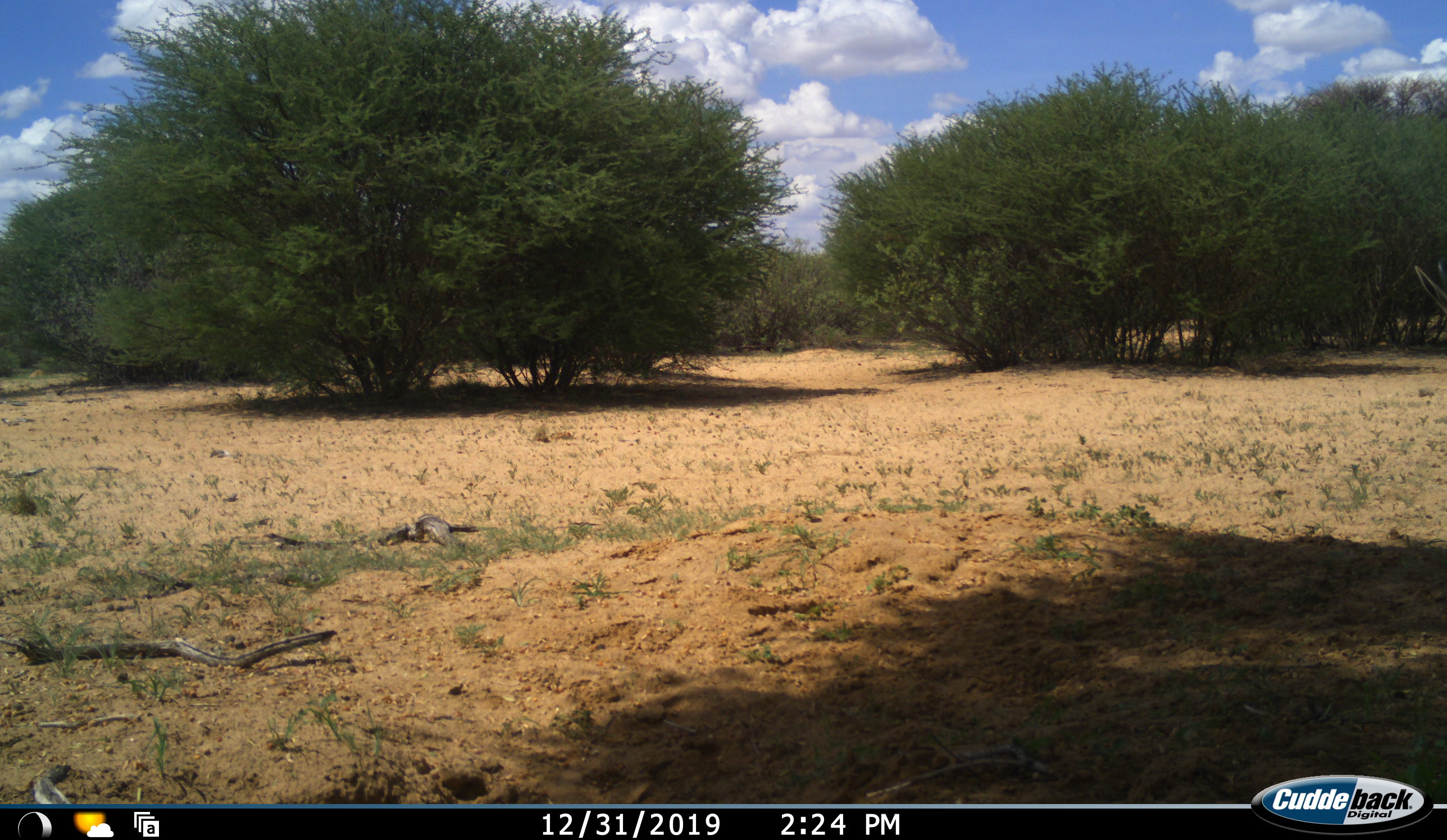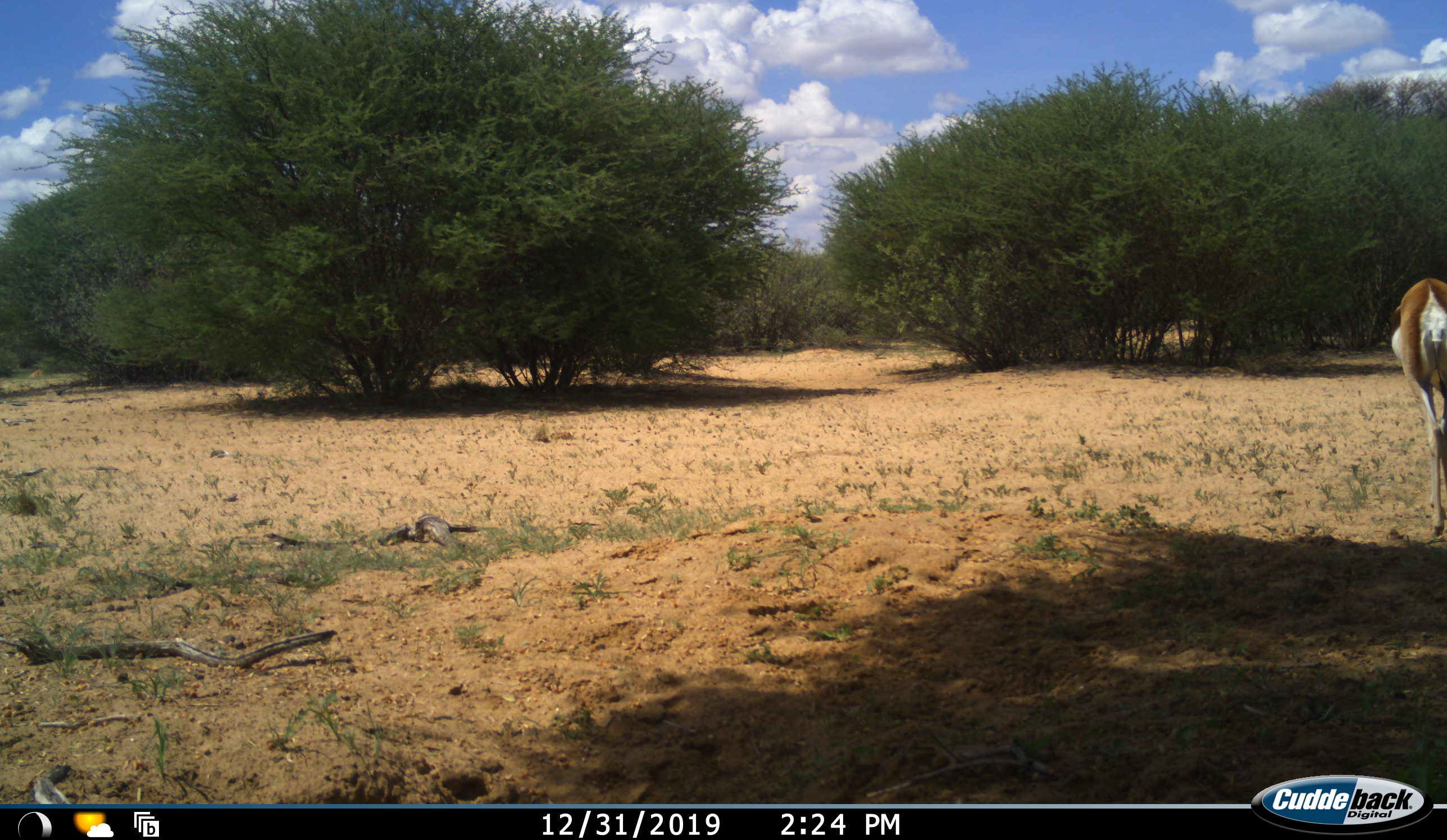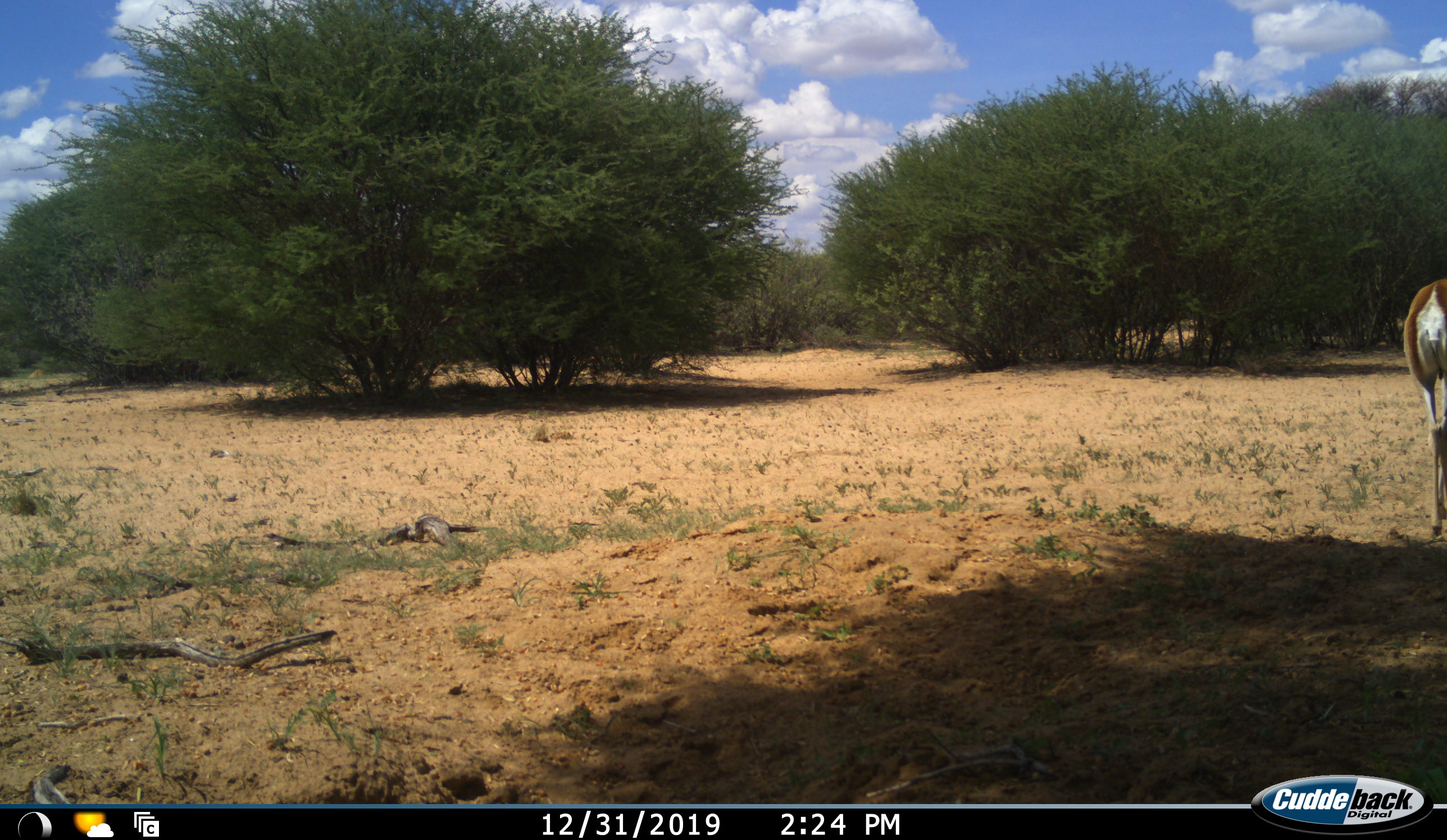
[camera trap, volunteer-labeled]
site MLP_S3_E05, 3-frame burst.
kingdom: Animalia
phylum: Chordata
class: Mammalia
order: Artiodactyla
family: Bovidae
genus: Antidorcas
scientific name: Antidorcas marsupialis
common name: springbok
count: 1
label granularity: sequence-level